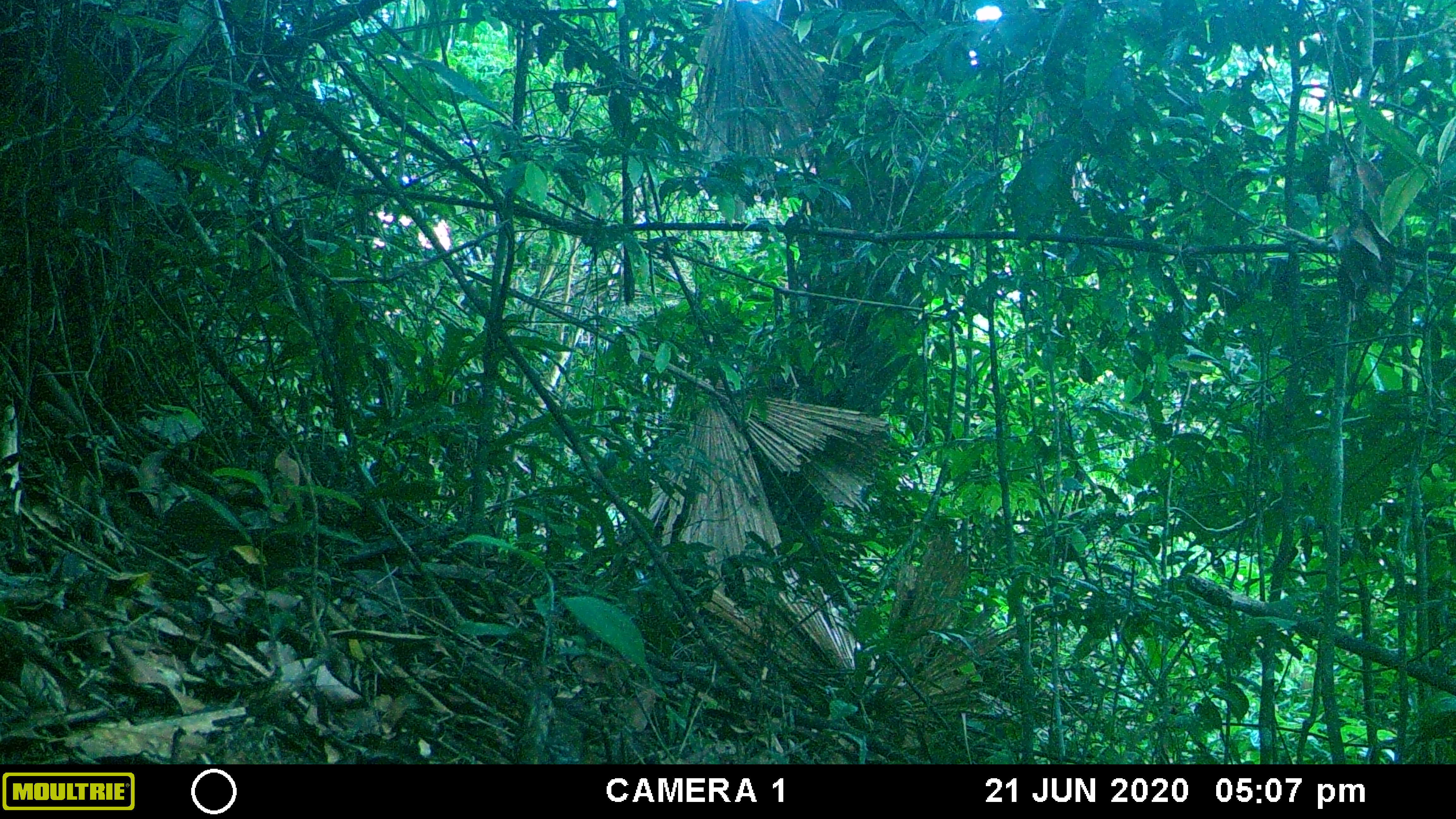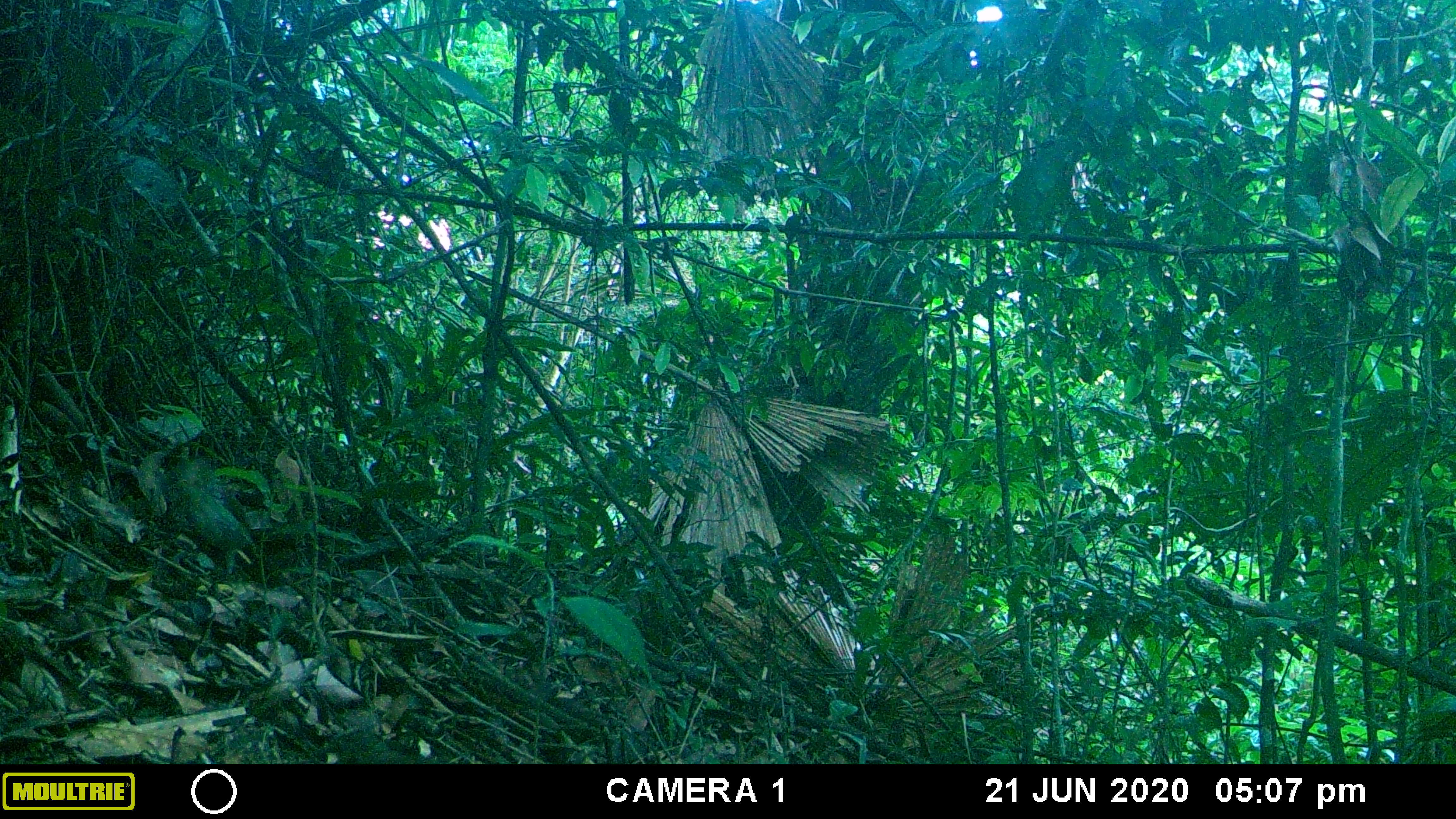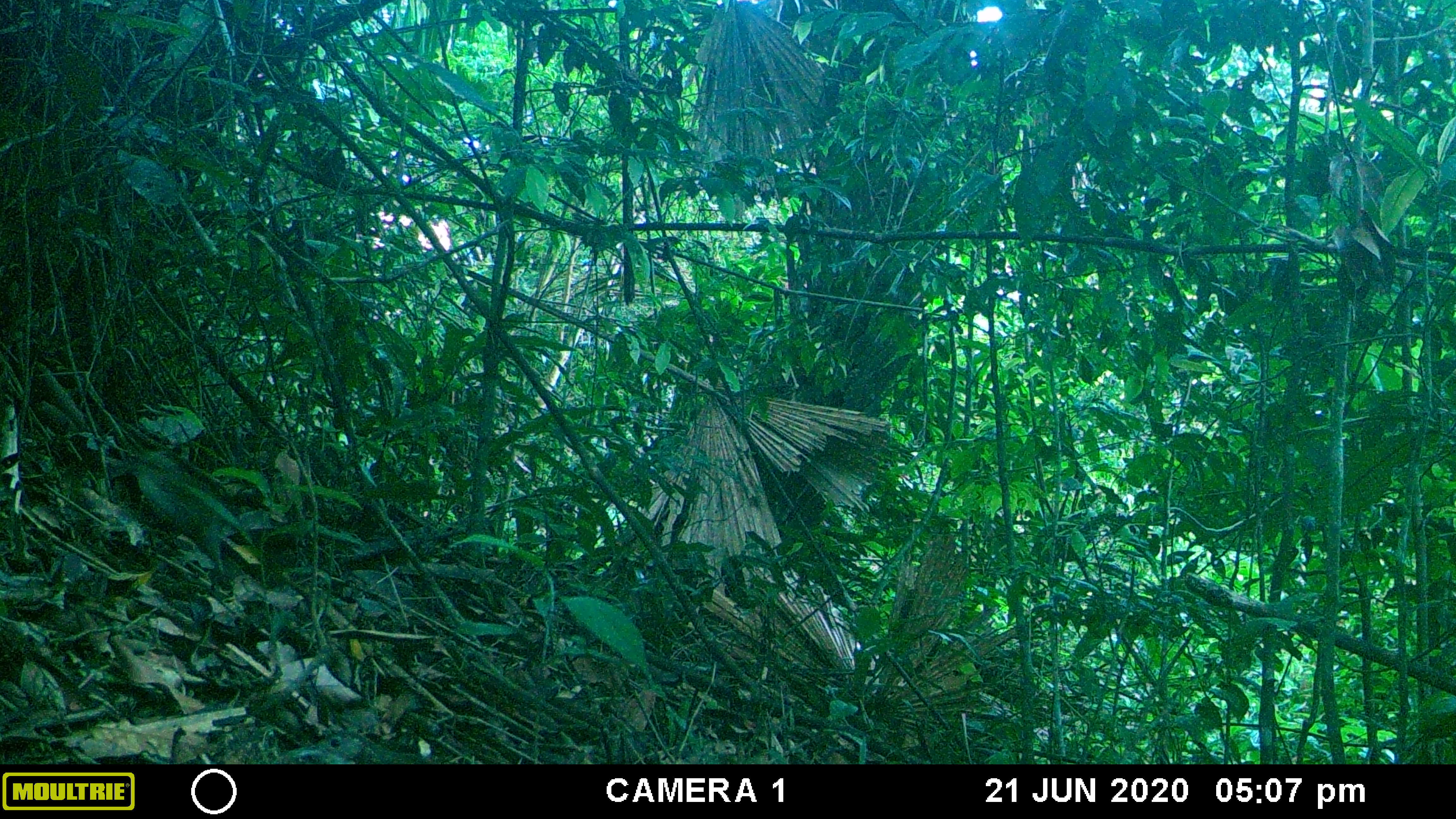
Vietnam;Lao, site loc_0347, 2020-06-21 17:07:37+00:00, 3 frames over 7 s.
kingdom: Animalia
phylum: Chordata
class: Aves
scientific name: Aves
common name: bird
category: unidentified bird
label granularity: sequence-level